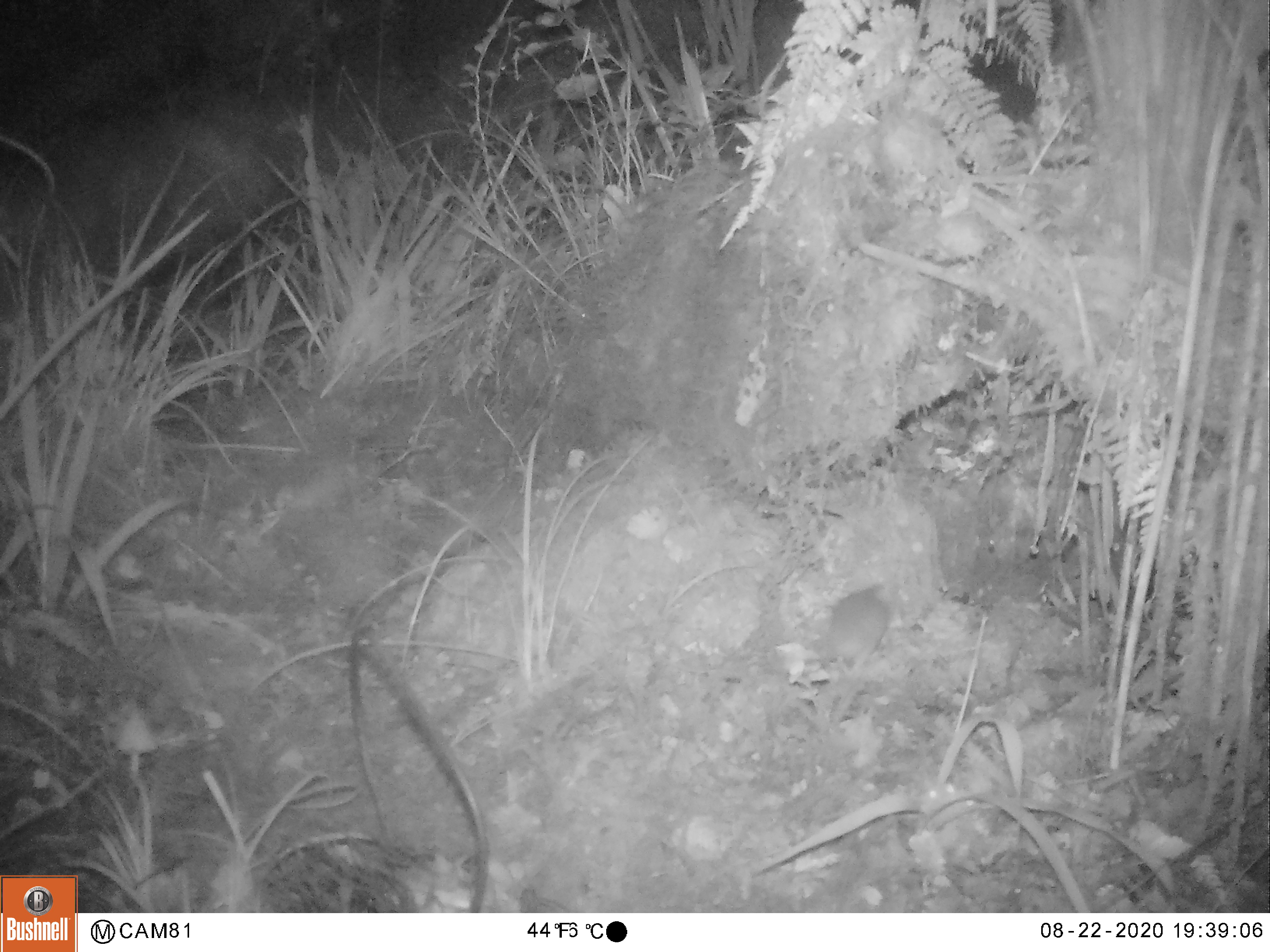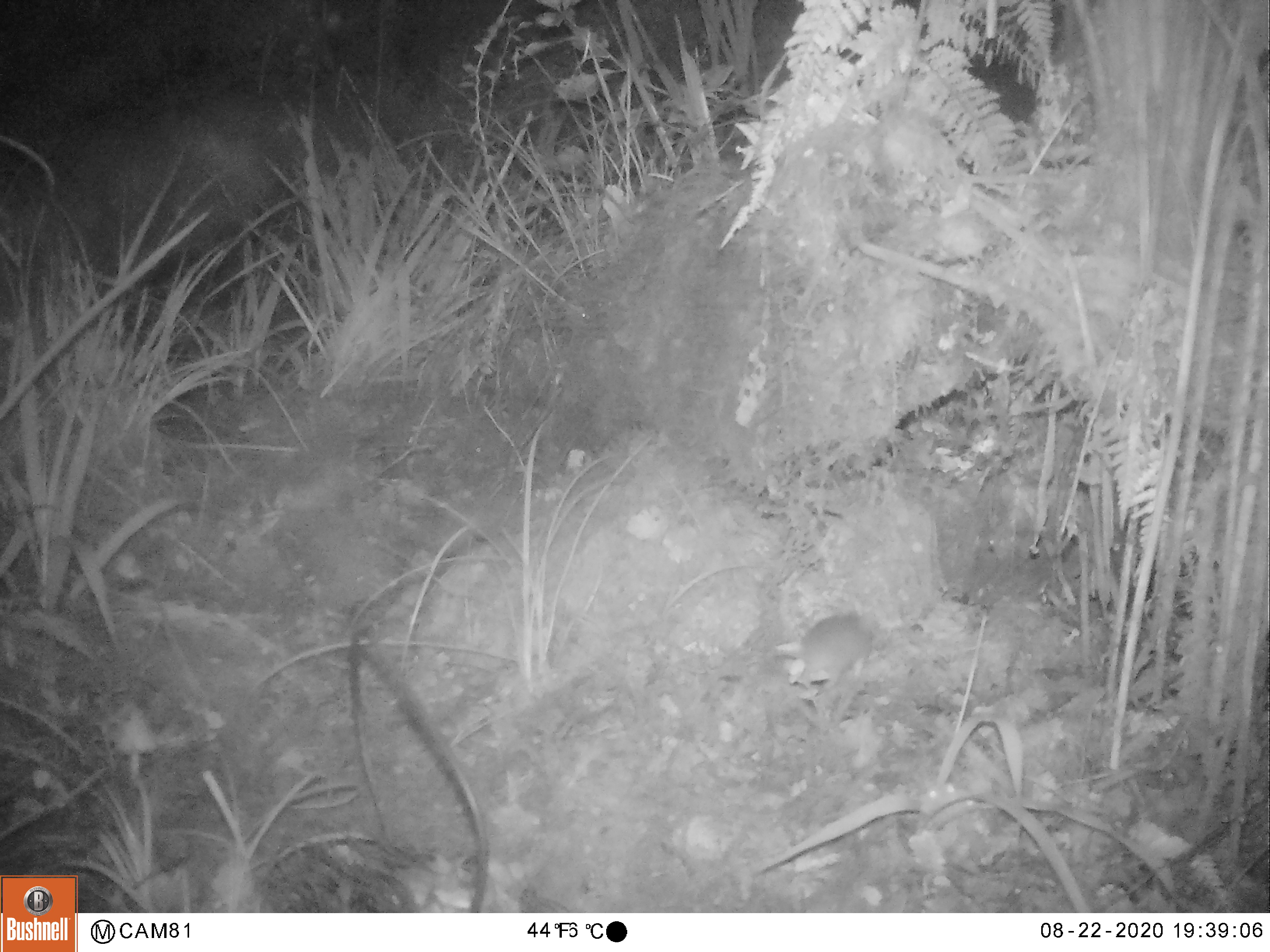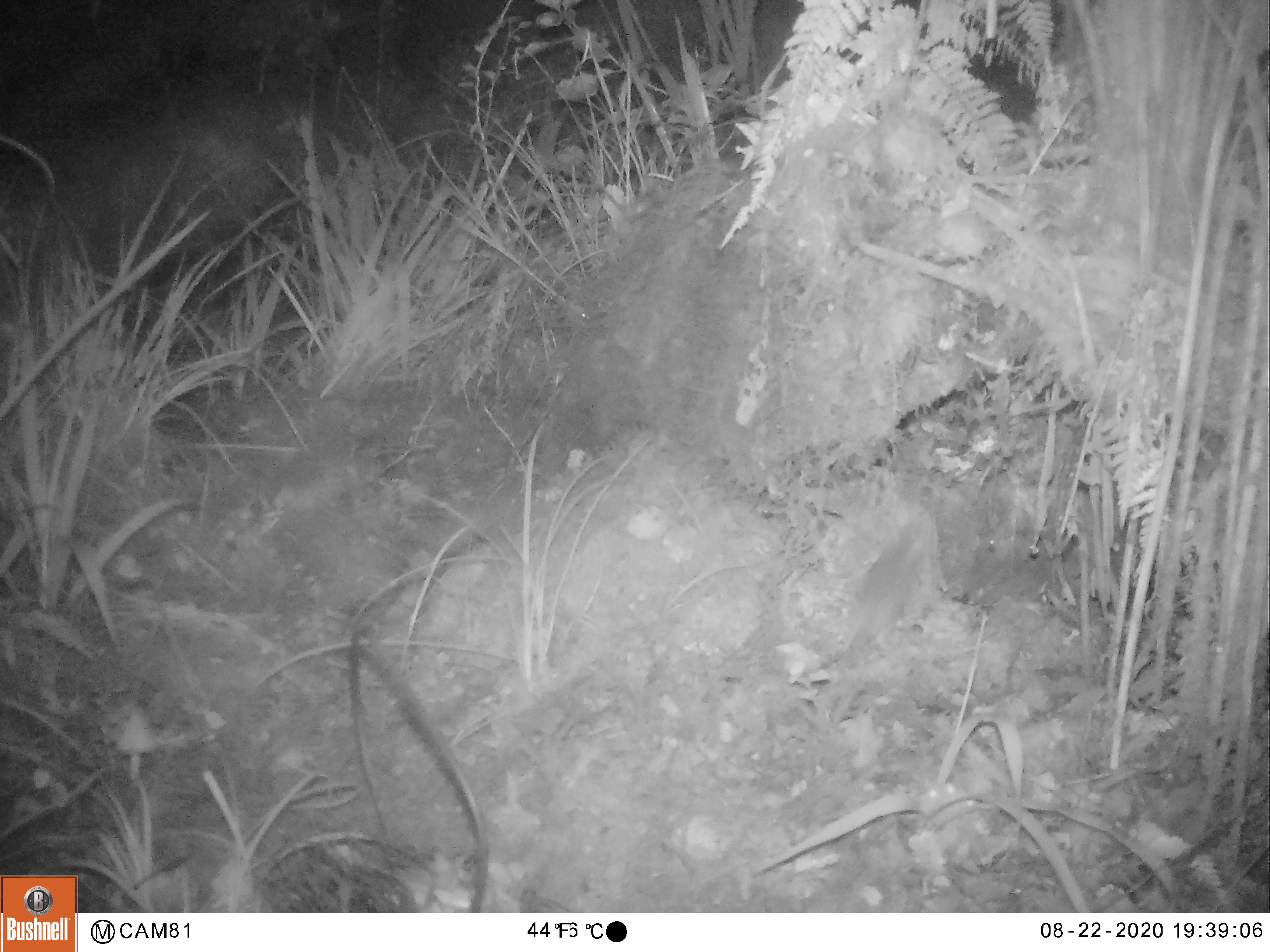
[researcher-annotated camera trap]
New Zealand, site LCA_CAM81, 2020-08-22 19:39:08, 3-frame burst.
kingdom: Animalia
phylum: Chordata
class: Mammalia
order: Rodentia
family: Muridae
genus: Mus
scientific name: Mus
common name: mouse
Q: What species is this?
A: Mouse (Mus).